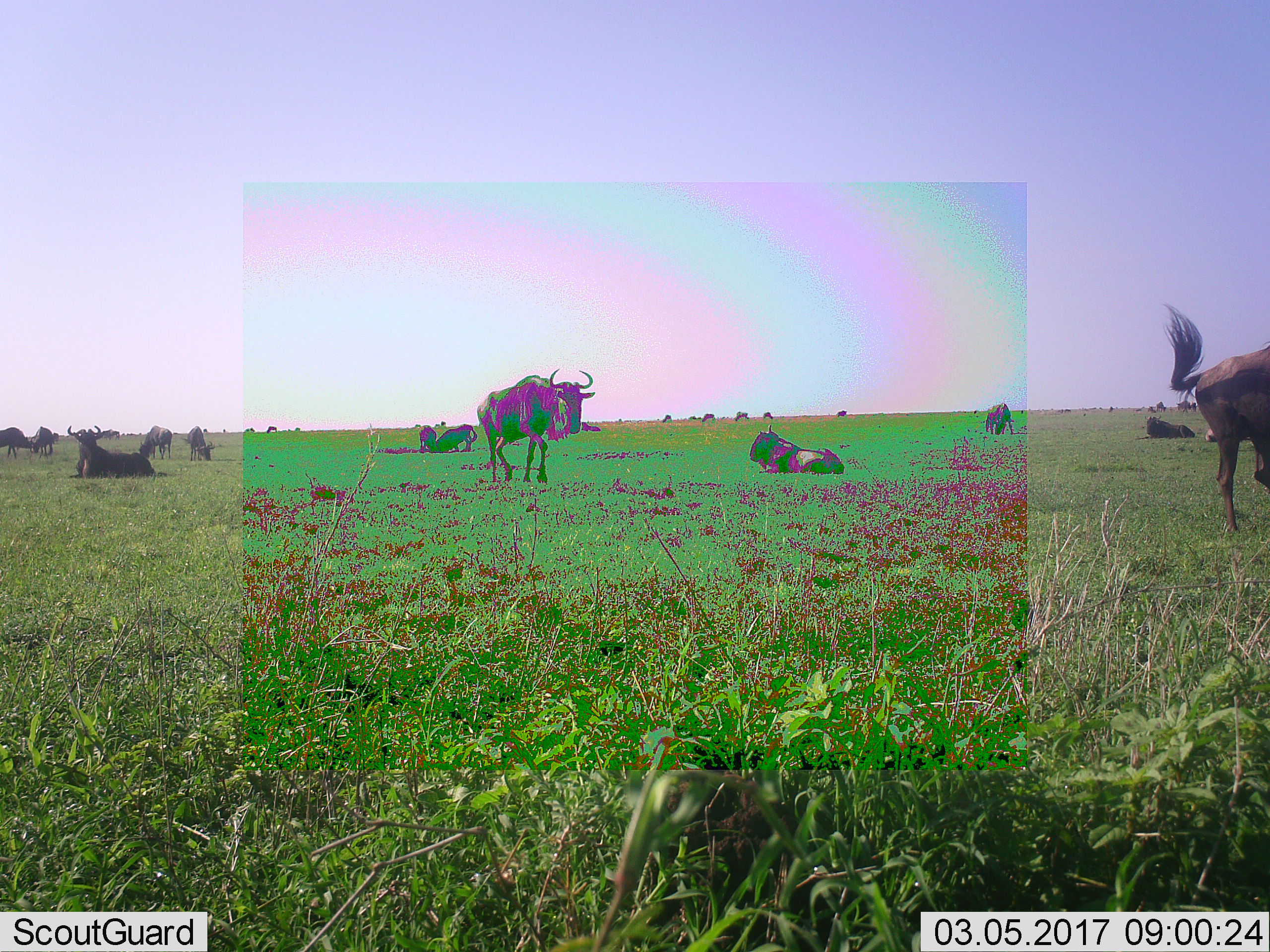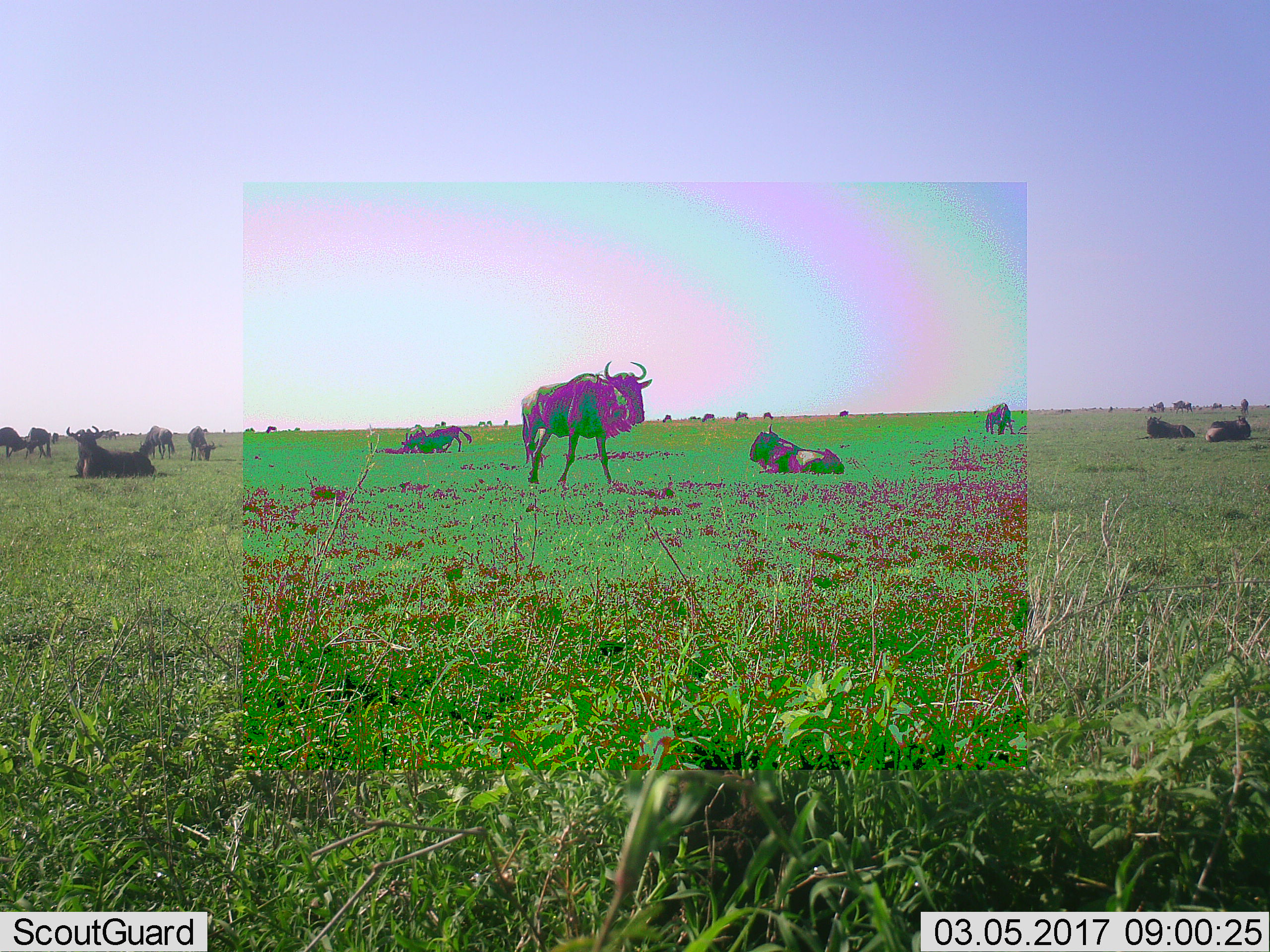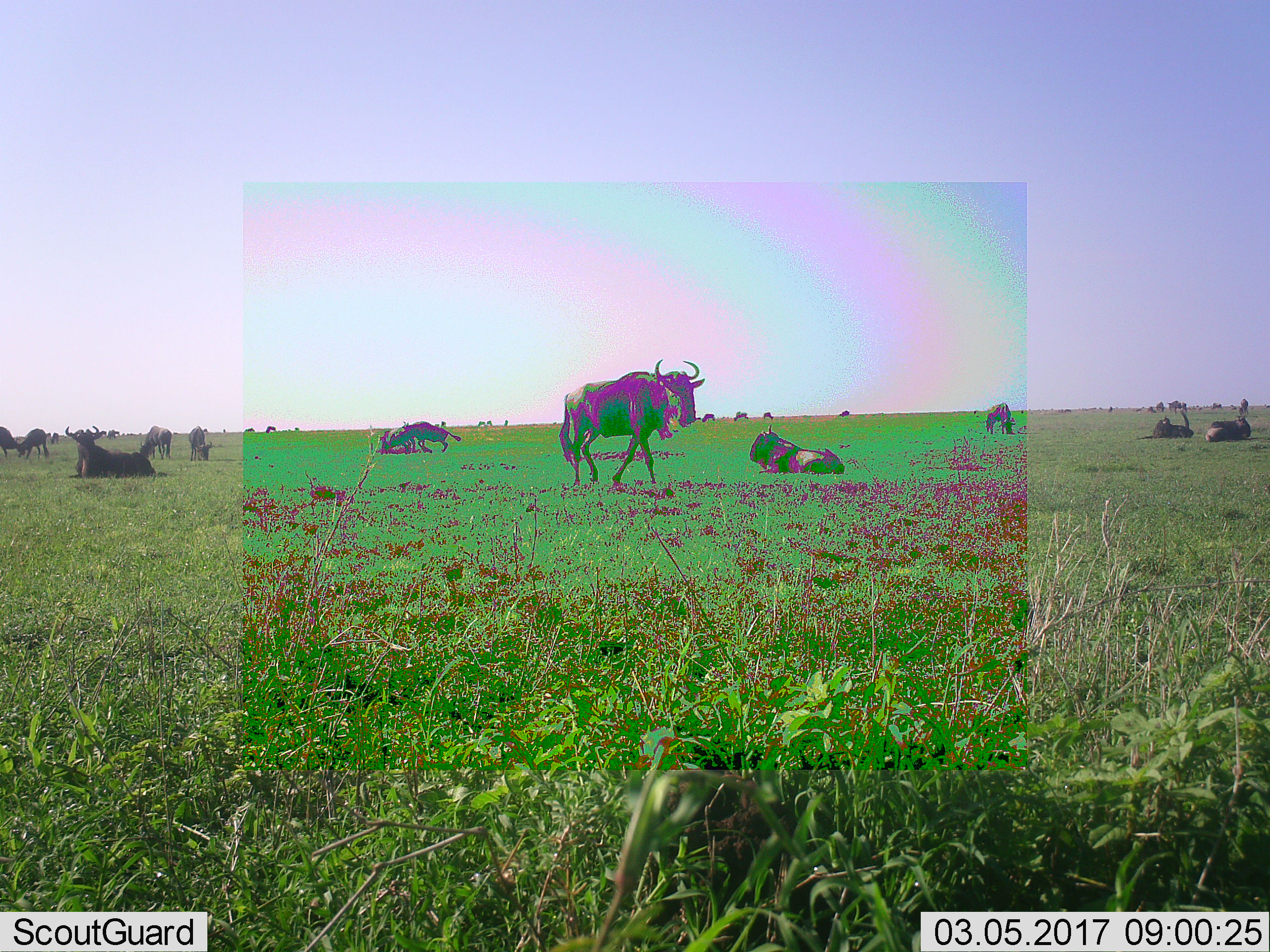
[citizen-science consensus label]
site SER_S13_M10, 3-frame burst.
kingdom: Animalia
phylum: Chordata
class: Mammalia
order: Artiodactyla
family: Bovidae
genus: Connochaetes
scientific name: Connochaetes taurinus taurinus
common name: blue wildebeest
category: wildebeestblue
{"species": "wildebeestblue (blue wildebeest) (Connochaetes taurinus taurinus)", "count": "11-50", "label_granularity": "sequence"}